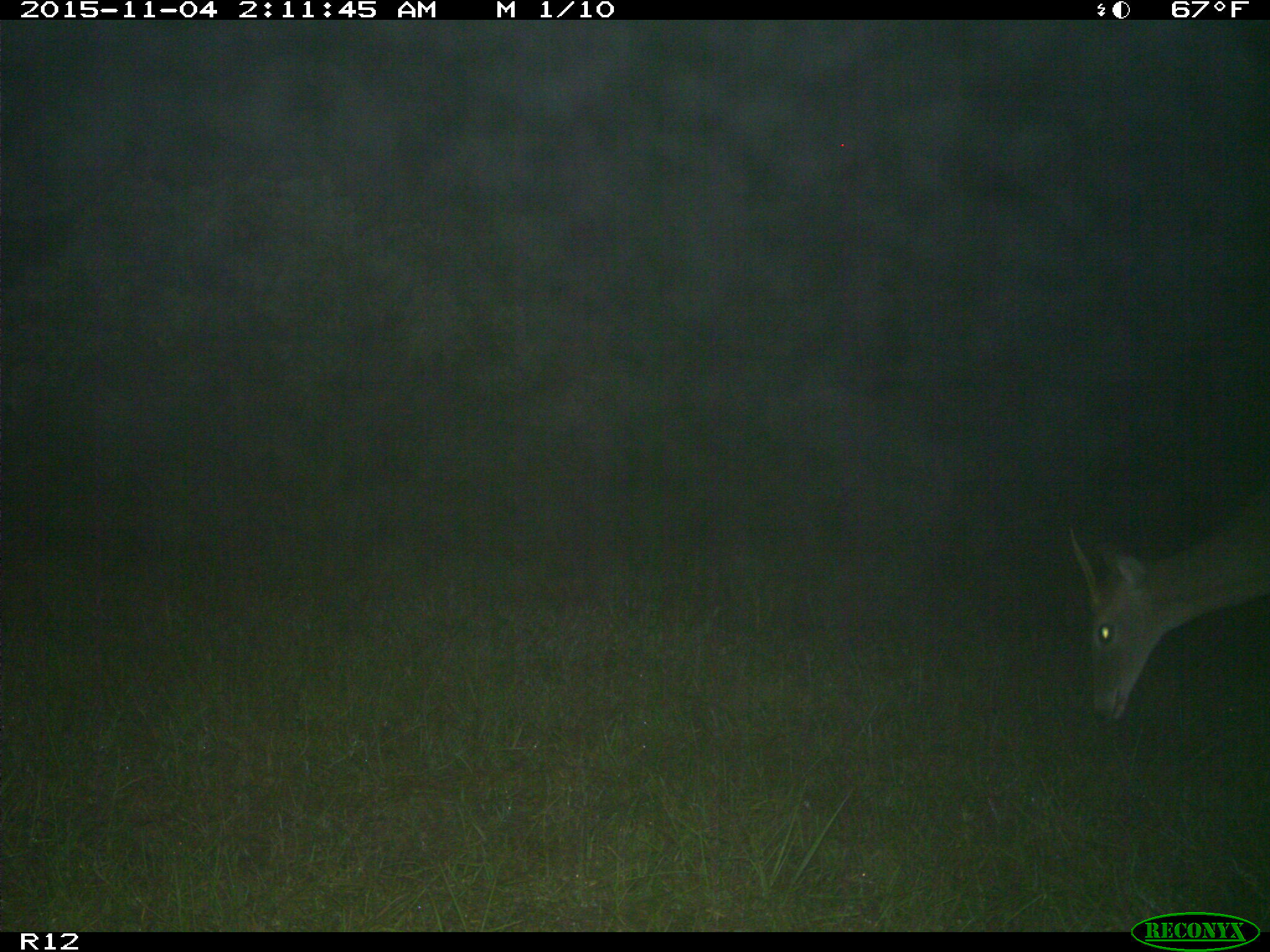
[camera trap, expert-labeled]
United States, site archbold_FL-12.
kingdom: Animalia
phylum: Chordata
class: Mammalia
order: Artiodactyla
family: Cervidae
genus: Odocoileus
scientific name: Odocoileus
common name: deer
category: unidentified deer